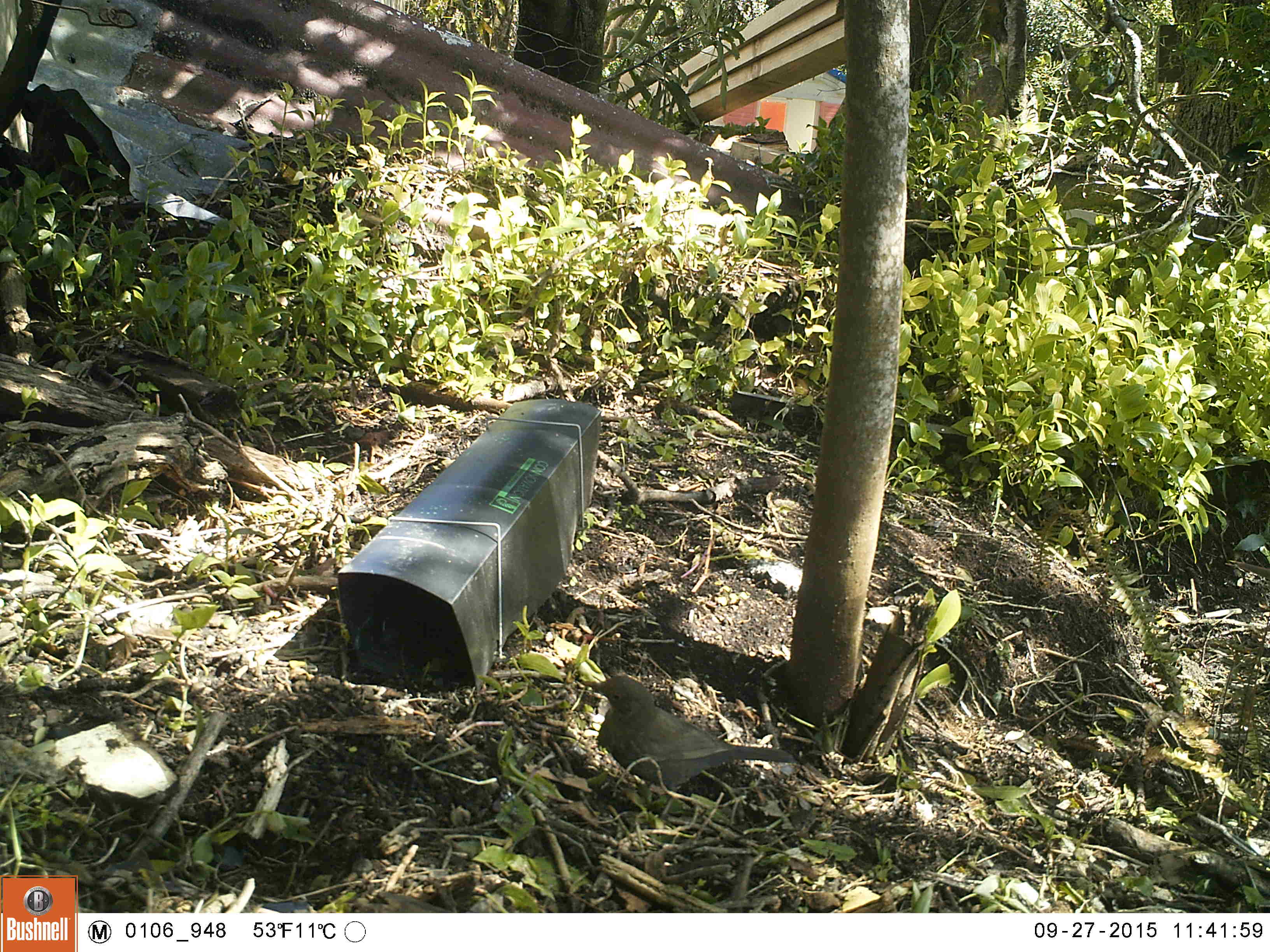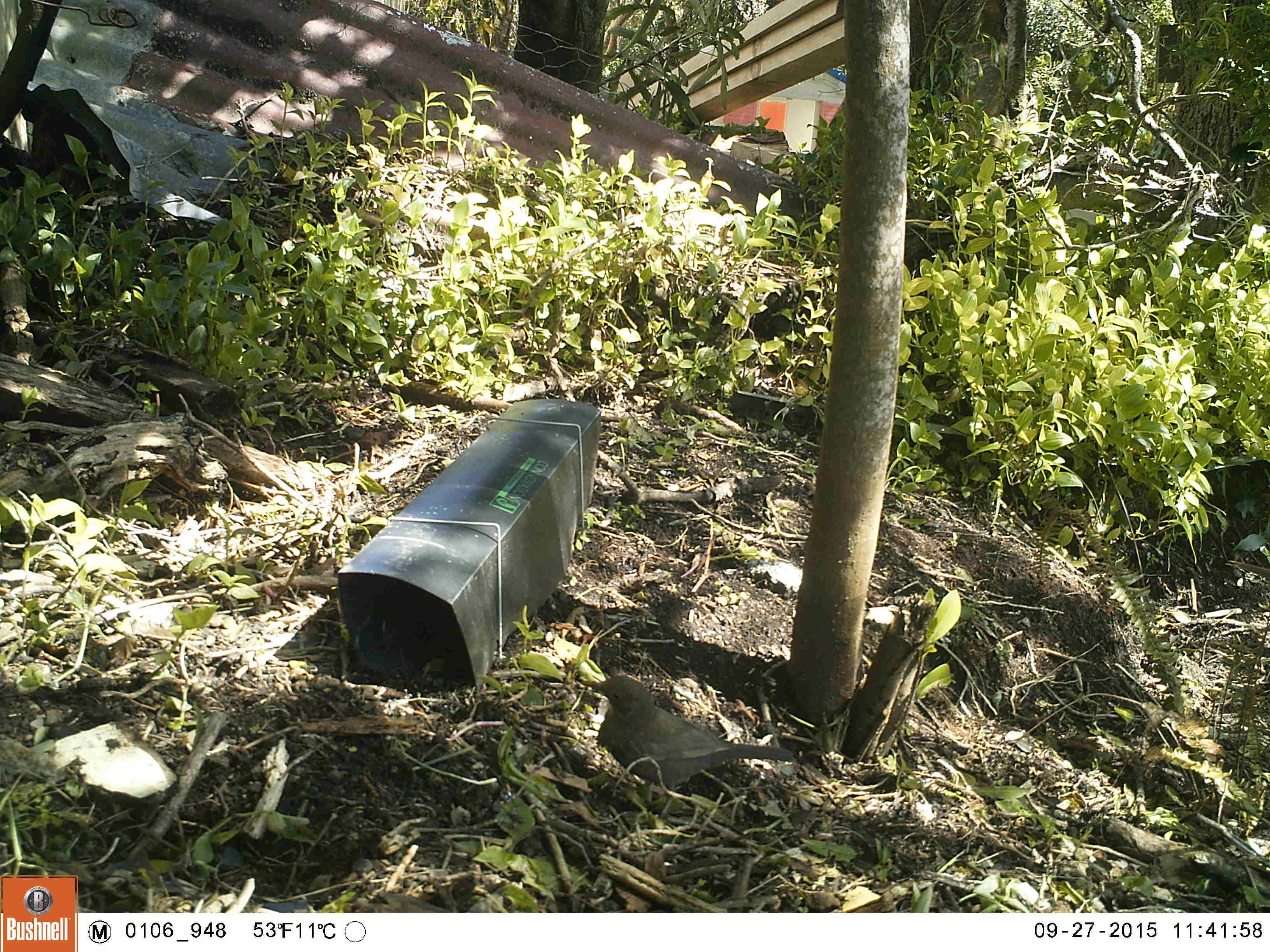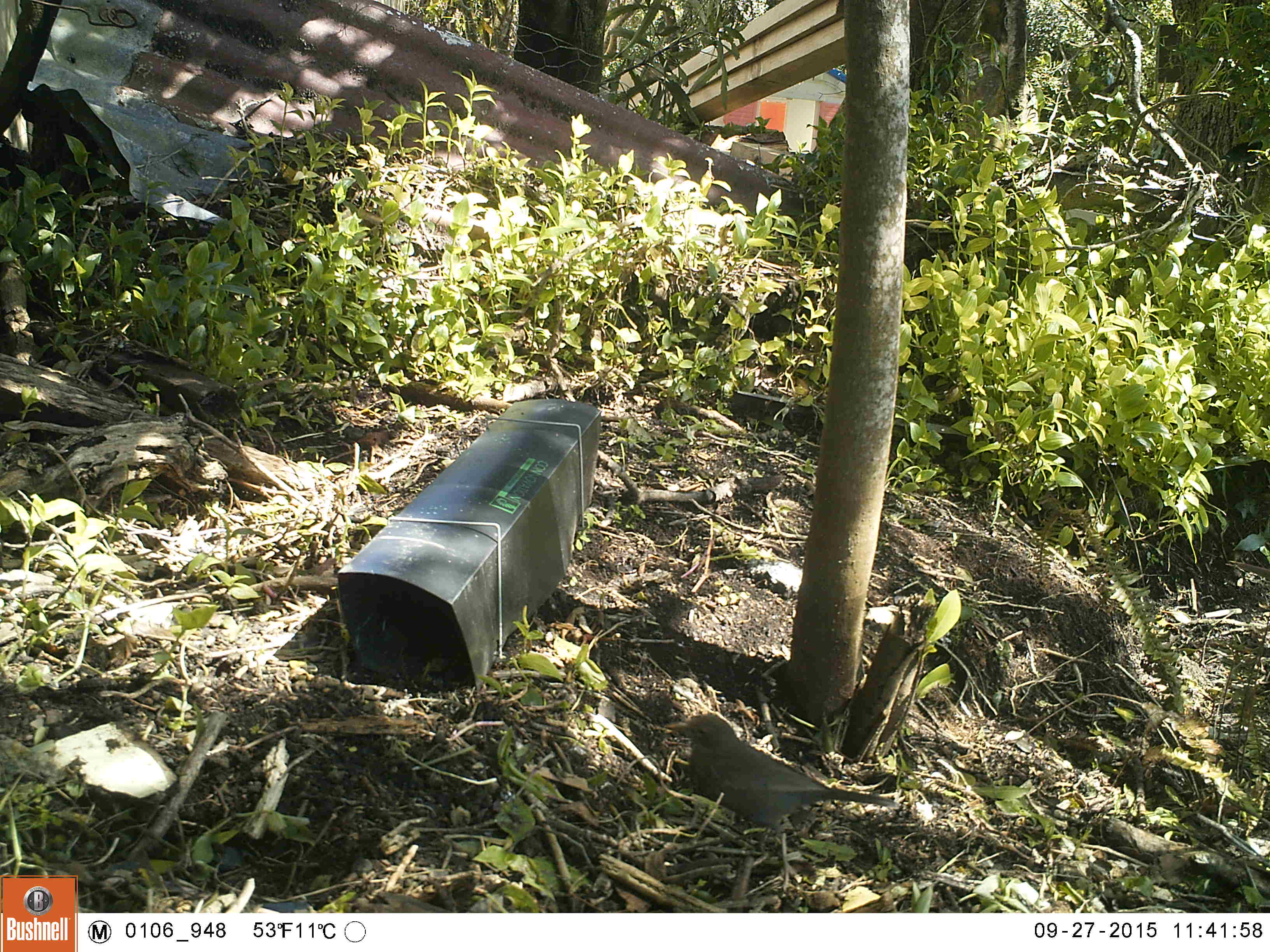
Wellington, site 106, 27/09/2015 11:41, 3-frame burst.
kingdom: Animalia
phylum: Chordata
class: Aves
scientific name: Aves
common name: bird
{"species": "bird (Aves)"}